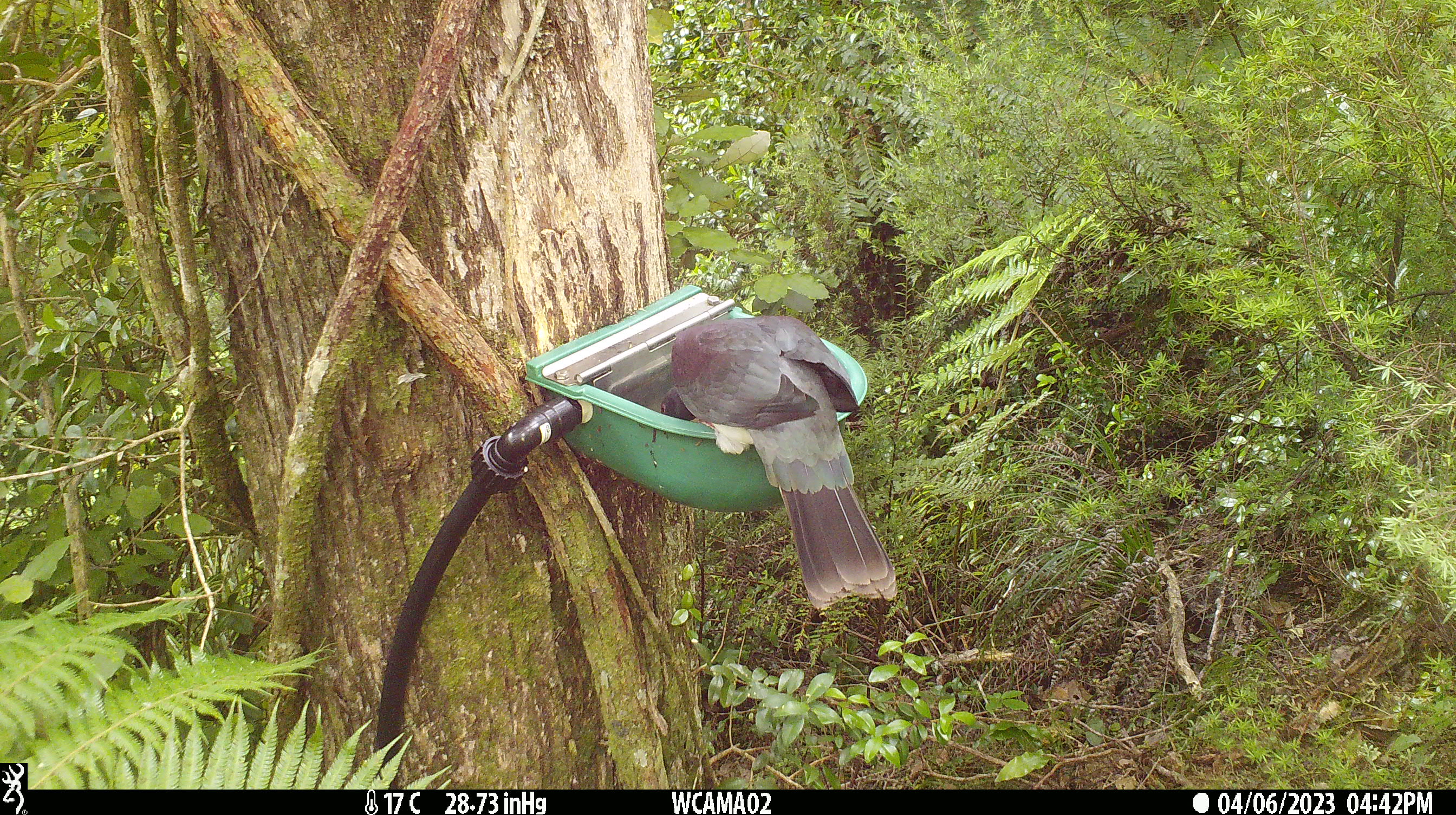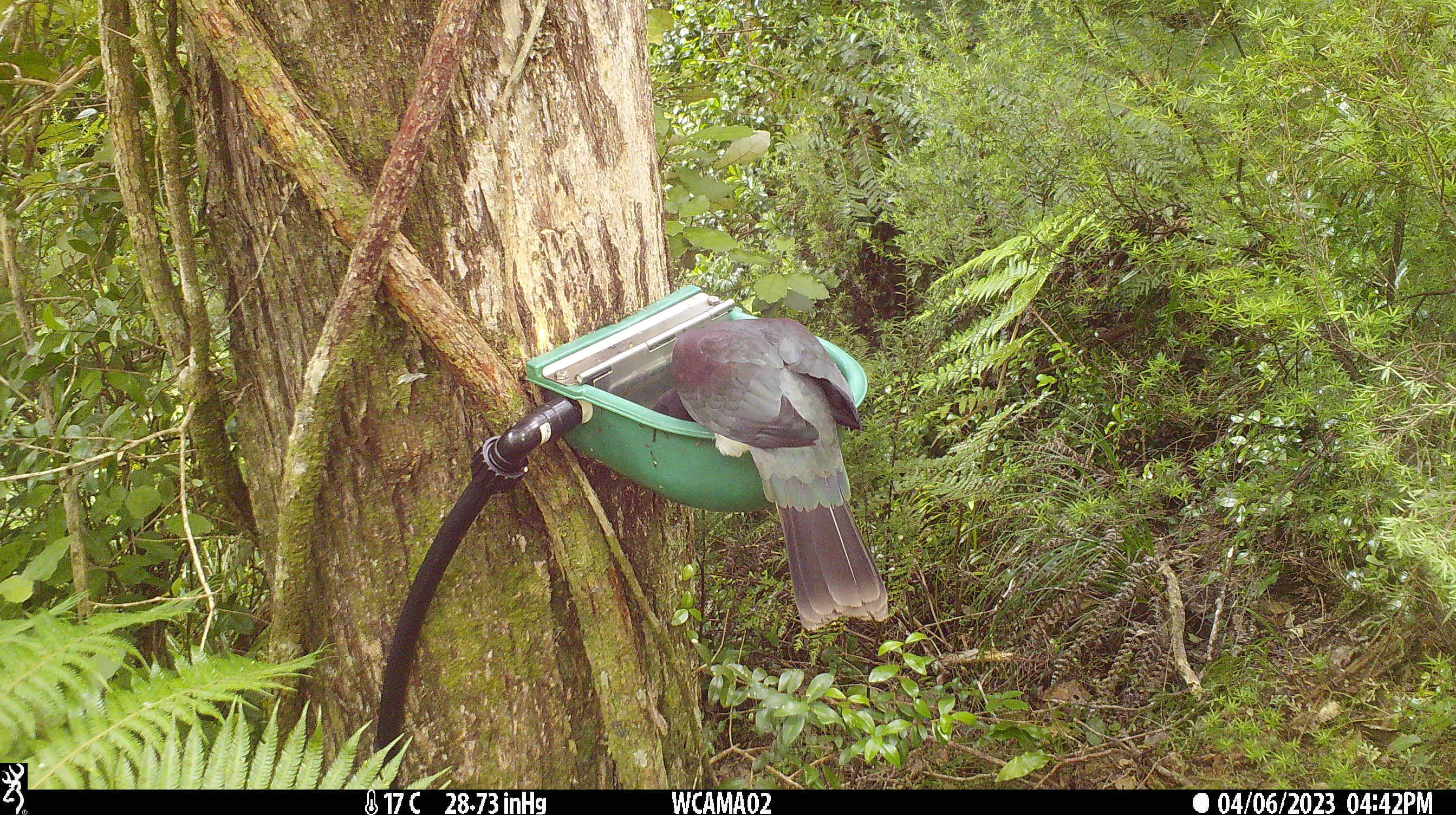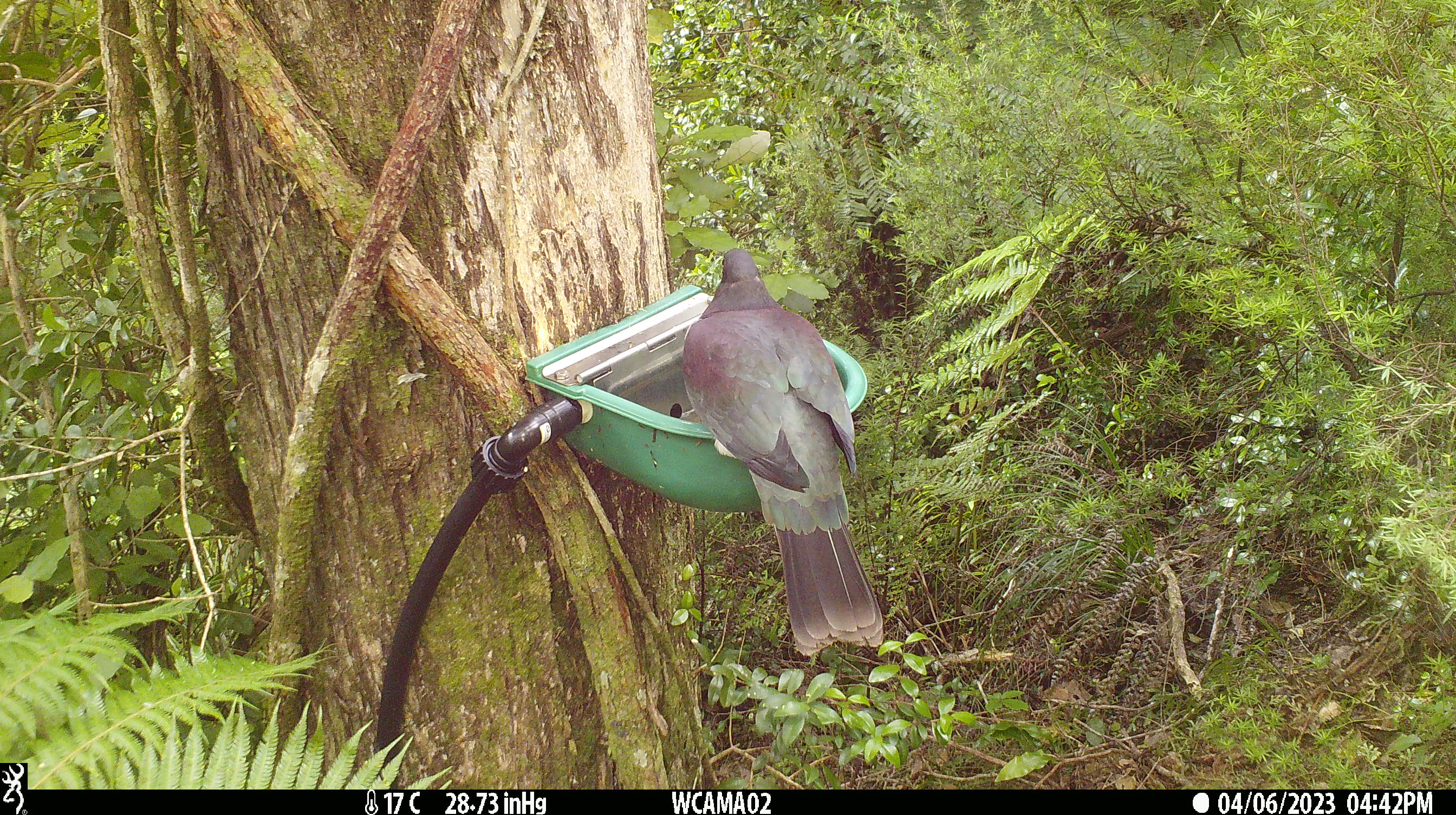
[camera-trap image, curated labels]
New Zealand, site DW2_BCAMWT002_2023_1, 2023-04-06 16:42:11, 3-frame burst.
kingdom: Animalia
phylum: Chordata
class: Aves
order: Columbiformes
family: Columbidae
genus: Hemiphaga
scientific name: Hemiphaga novaeseelandiae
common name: new zealand pigeon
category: kereru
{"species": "kereru (new zealand pigeon) (Hemiphaga novaeseelandiae)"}